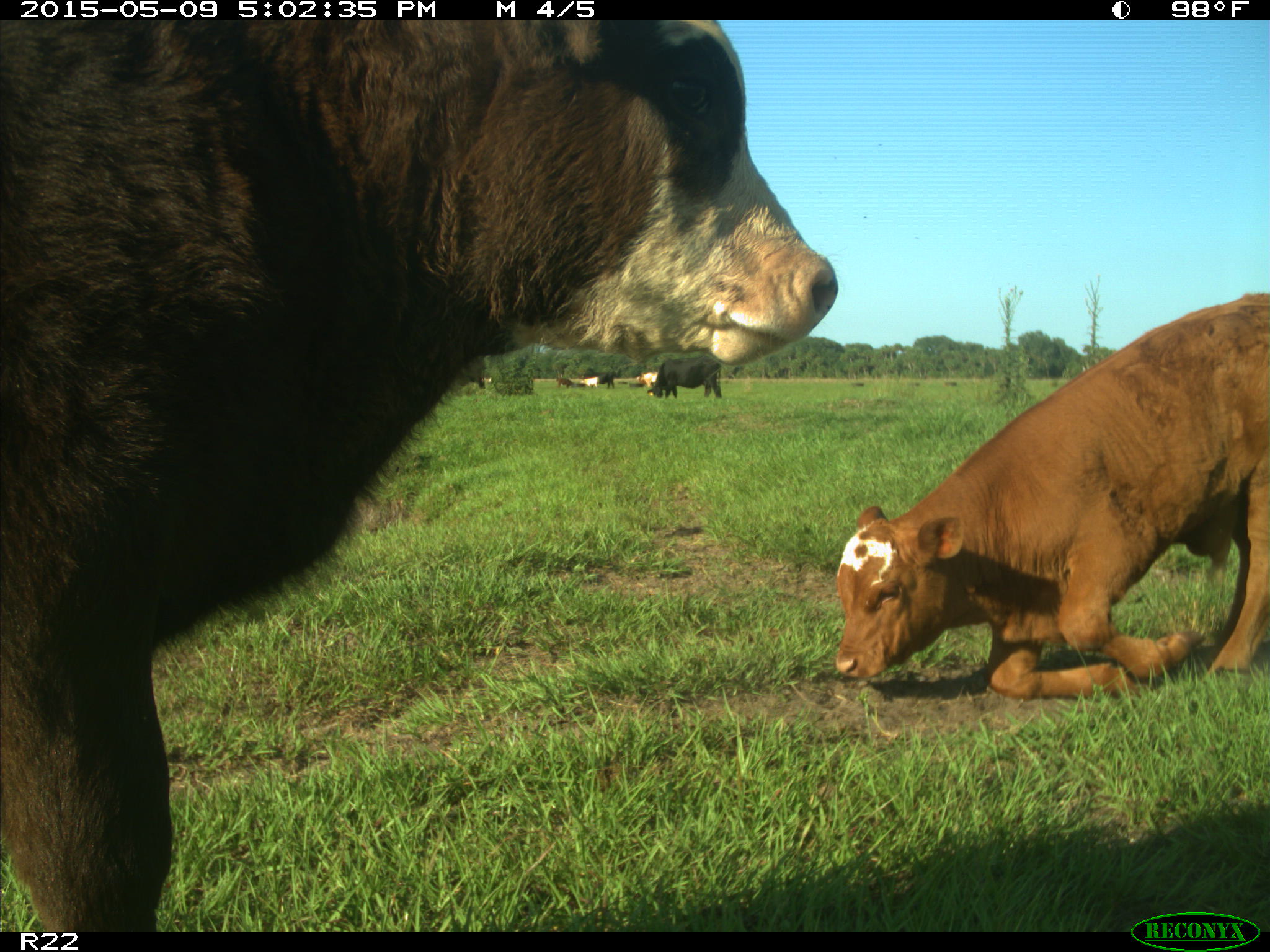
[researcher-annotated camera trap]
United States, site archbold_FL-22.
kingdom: Animalia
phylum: Chordata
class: Mammalia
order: Artiodactyla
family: Bovidae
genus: Bos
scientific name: Bos taurus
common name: domestic cow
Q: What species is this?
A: Bos taurus (domestic cow).